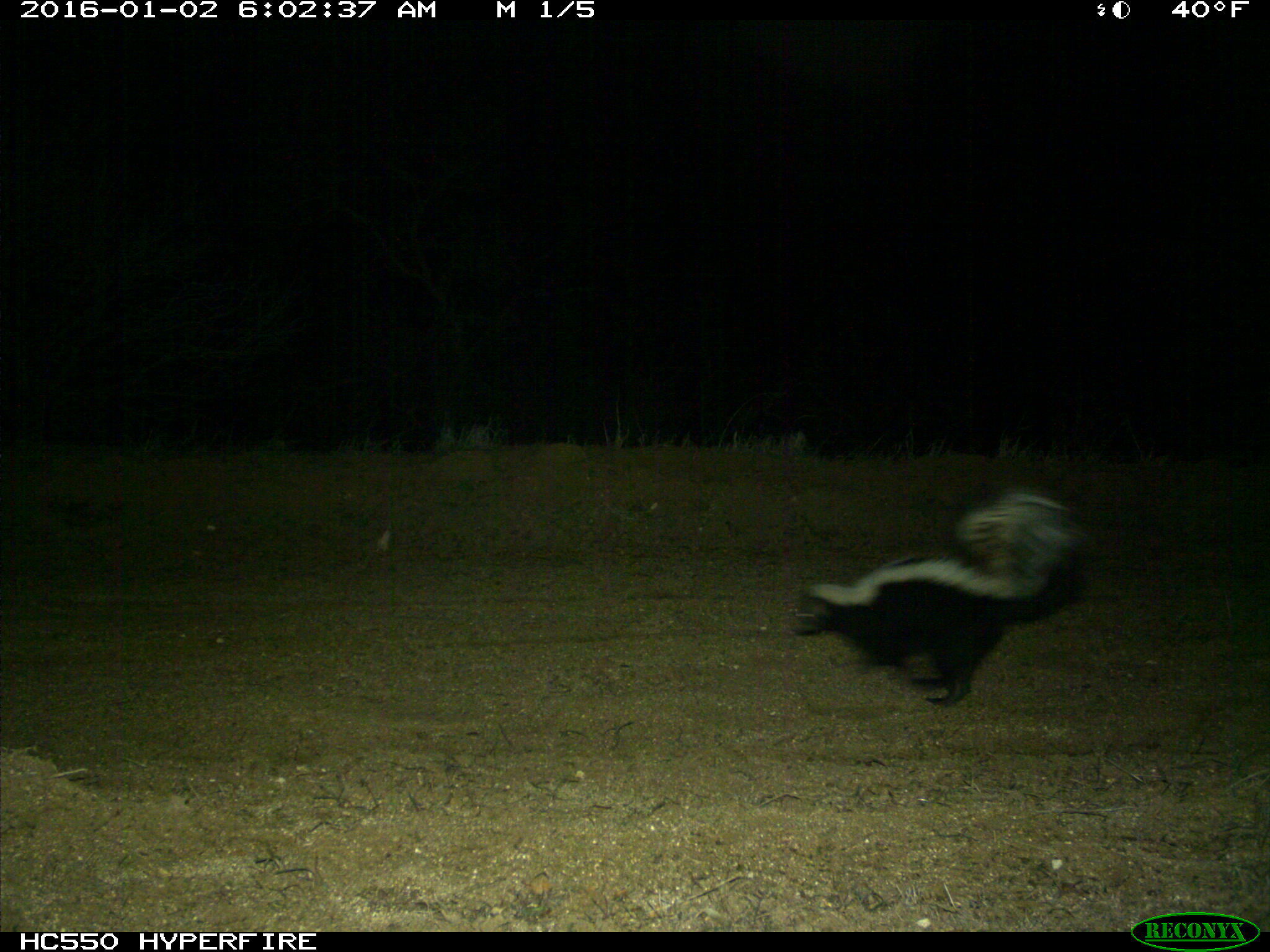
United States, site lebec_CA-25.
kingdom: Animalia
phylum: Chordata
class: Mammalia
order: Carnivora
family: Mephitidae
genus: Mephitis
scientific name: Mephitis mephitis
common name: striped skunk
Mephitis mephitis (striped skunk).